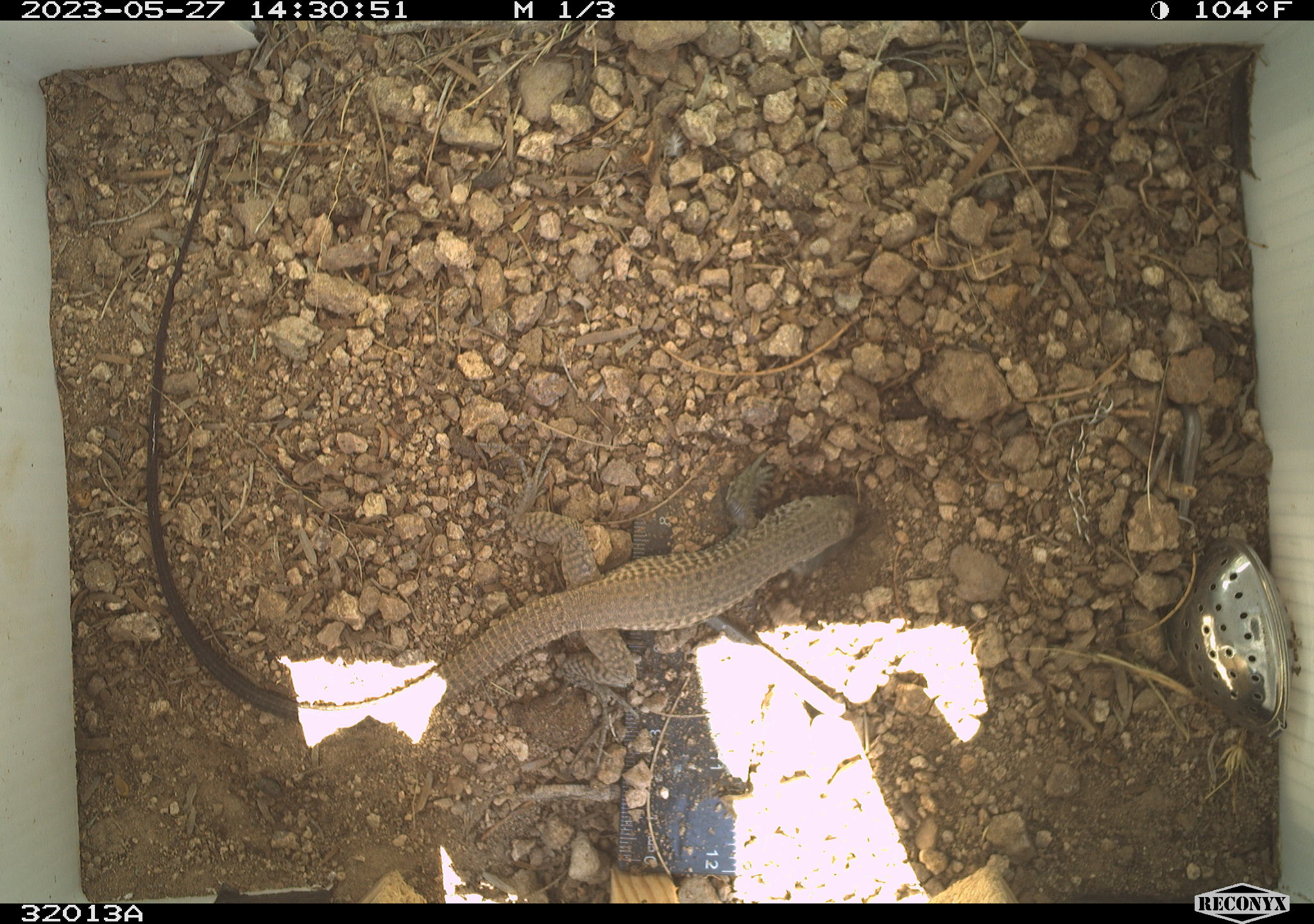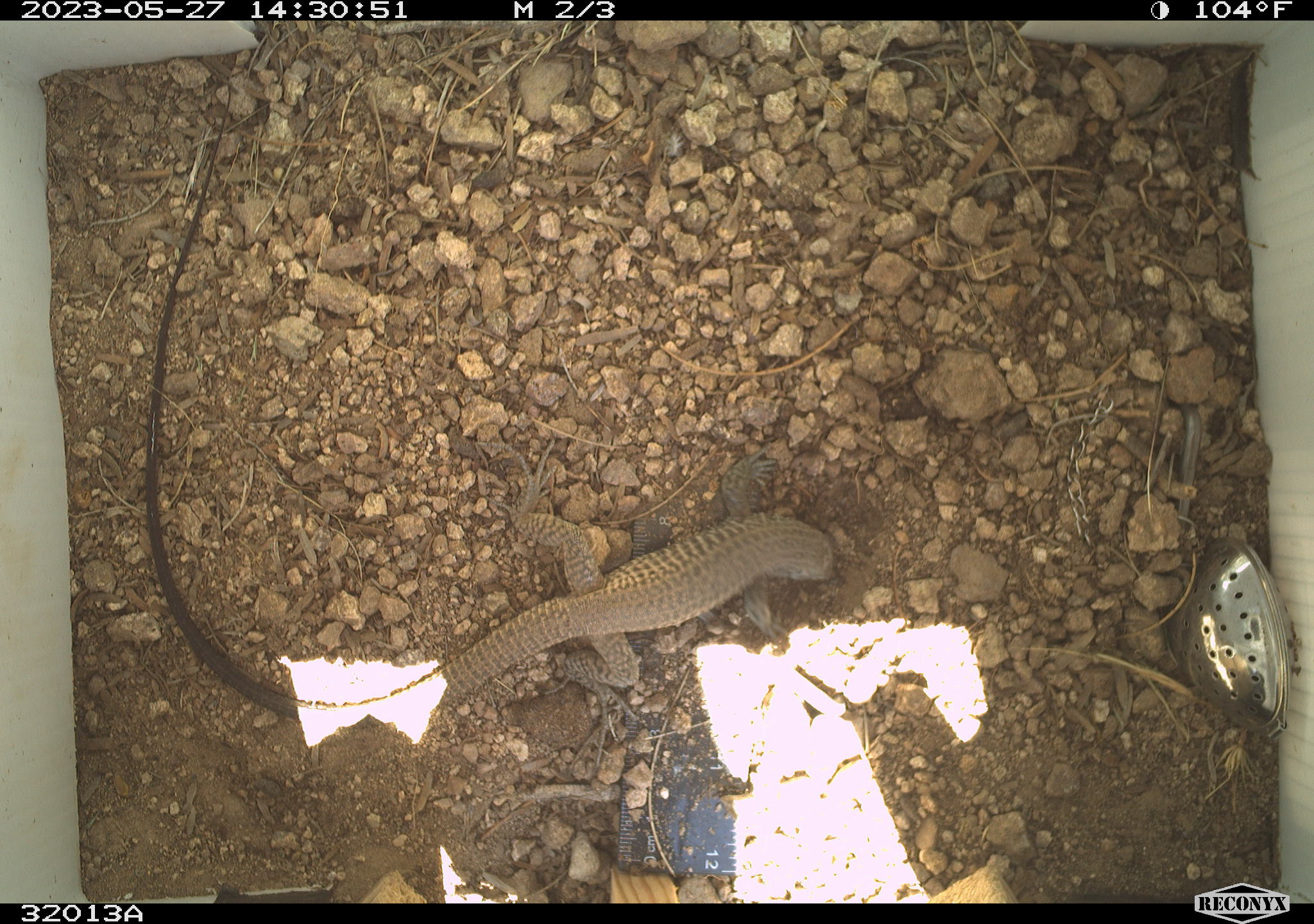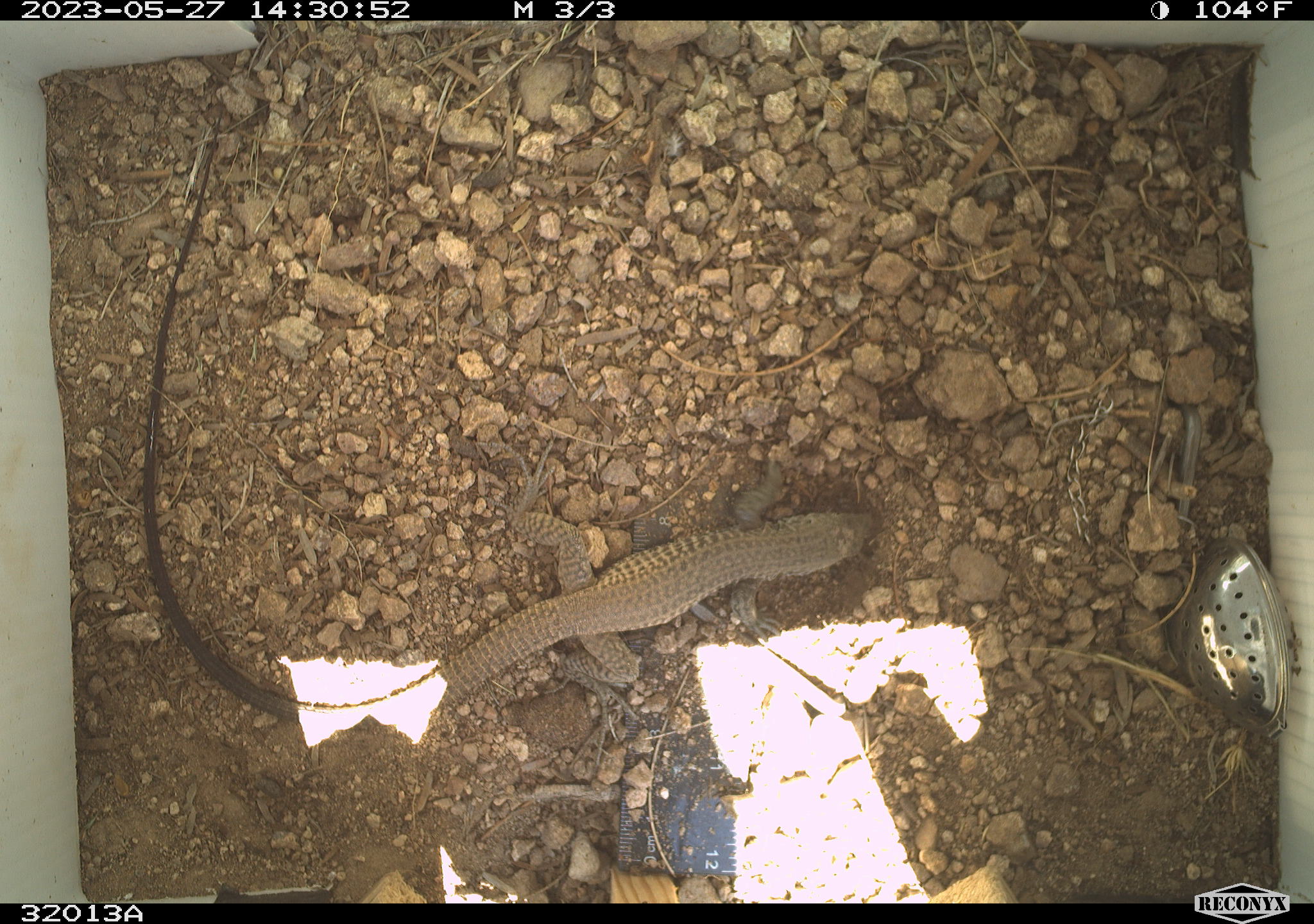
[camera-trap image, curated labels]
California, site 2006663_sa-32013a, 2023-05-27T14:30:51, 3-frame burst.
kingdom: Animalia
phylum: Chordata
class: Reptilia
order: Squamata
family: Teiidae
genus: Aspidoscelis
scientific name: Aspidoscelis tigris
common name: western whiptail